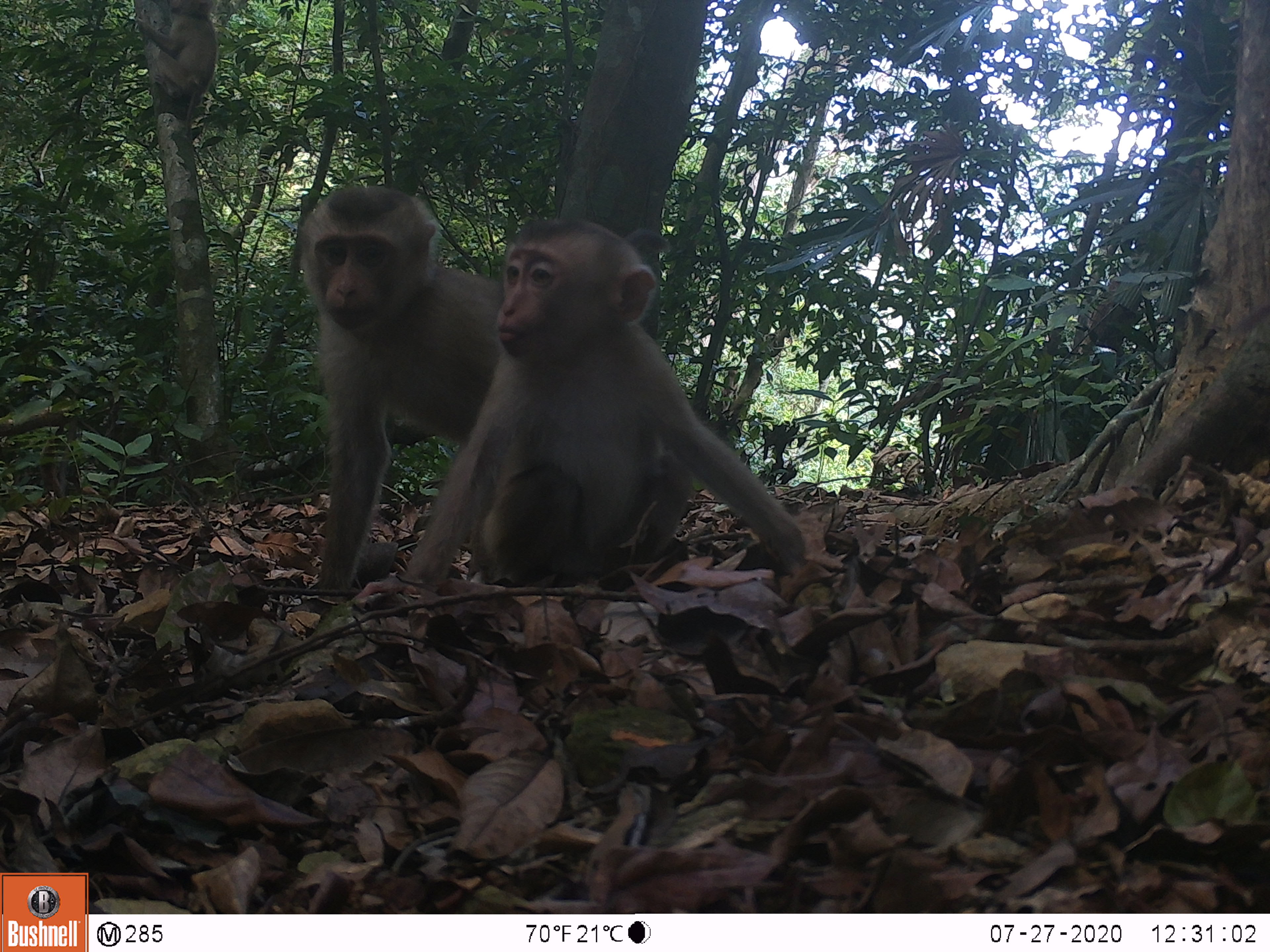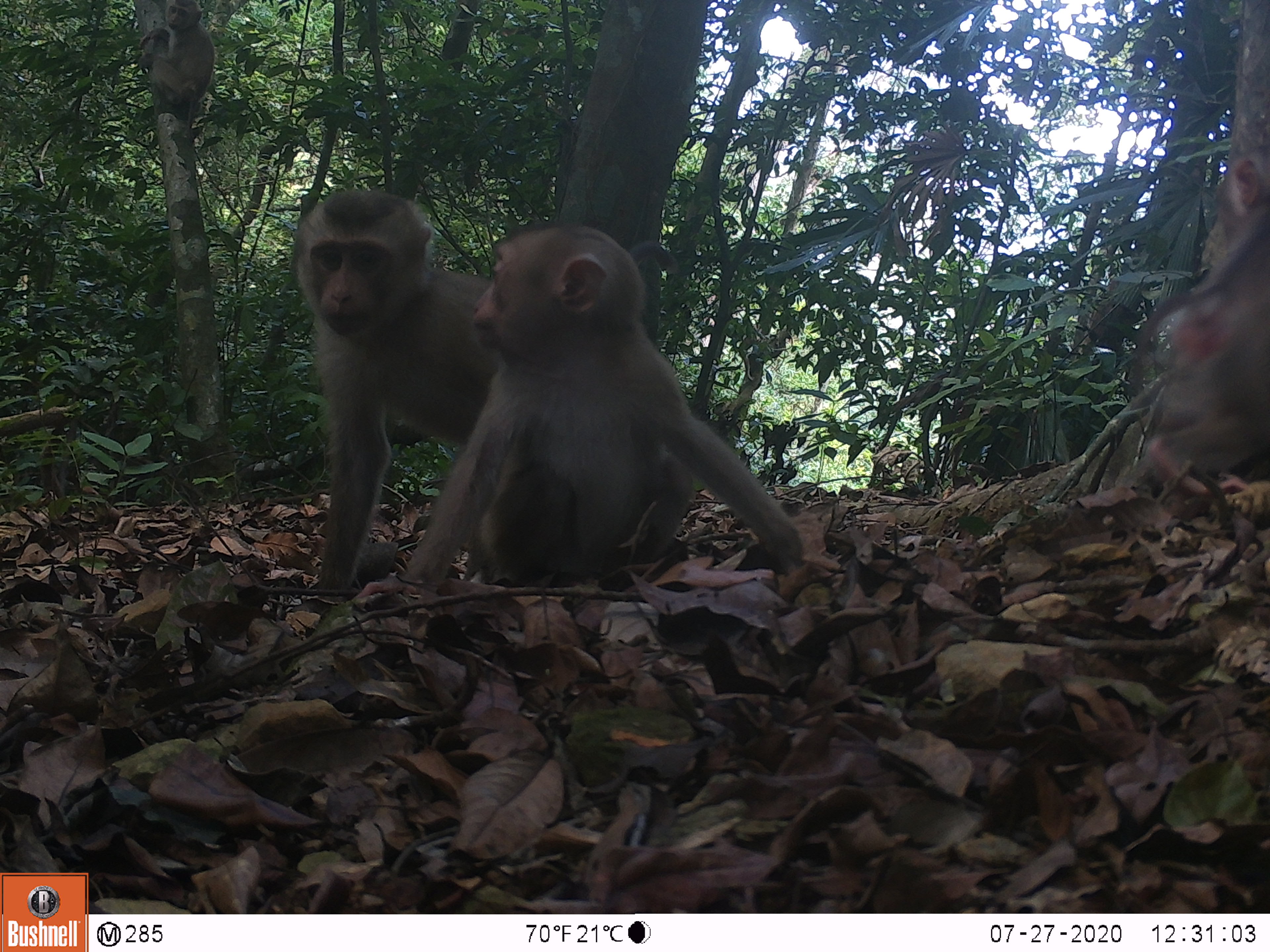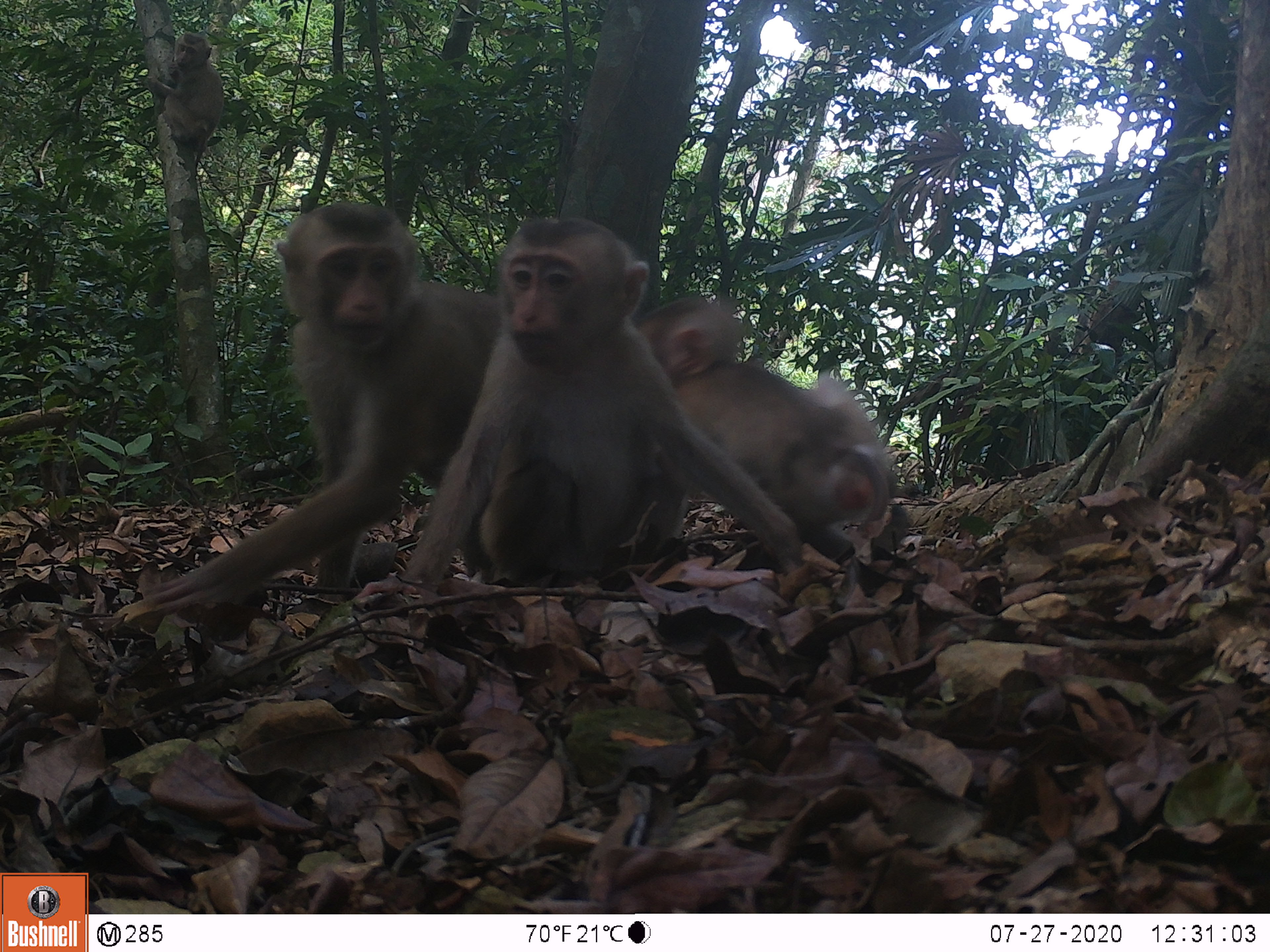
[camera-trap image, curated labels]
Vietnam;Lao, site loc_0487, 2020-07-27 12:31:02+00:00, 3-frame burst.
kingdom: Animalia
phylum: Chordata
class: Mammalia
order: Primates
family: Cercopithecidae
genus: Macaca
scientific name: Macaca nemestrina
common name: pig-tailed macaque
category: pig tailed macaque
Pig tailed macaque (pig-tailed macaque) (Macaca nemestrina). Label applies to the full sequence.